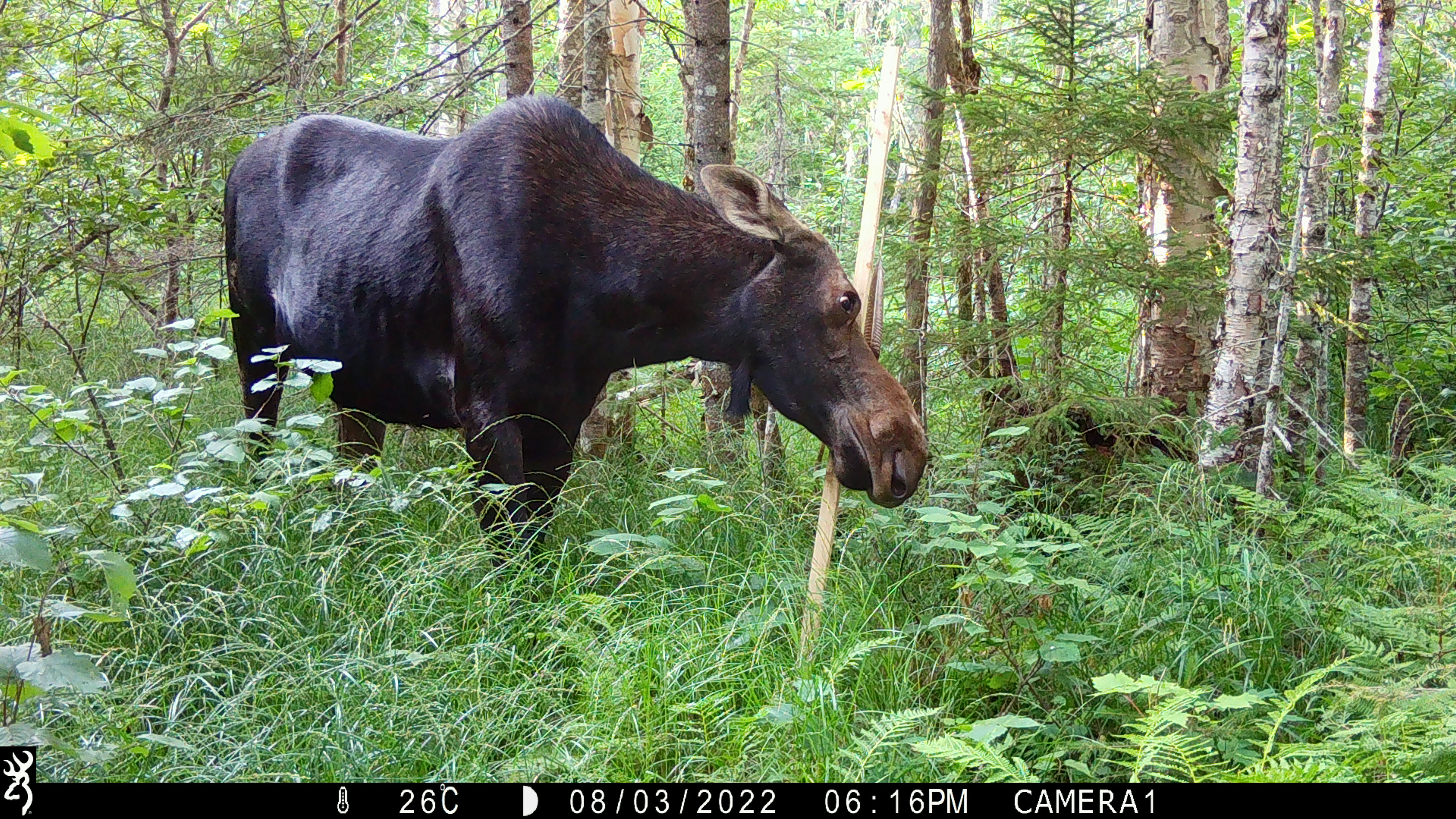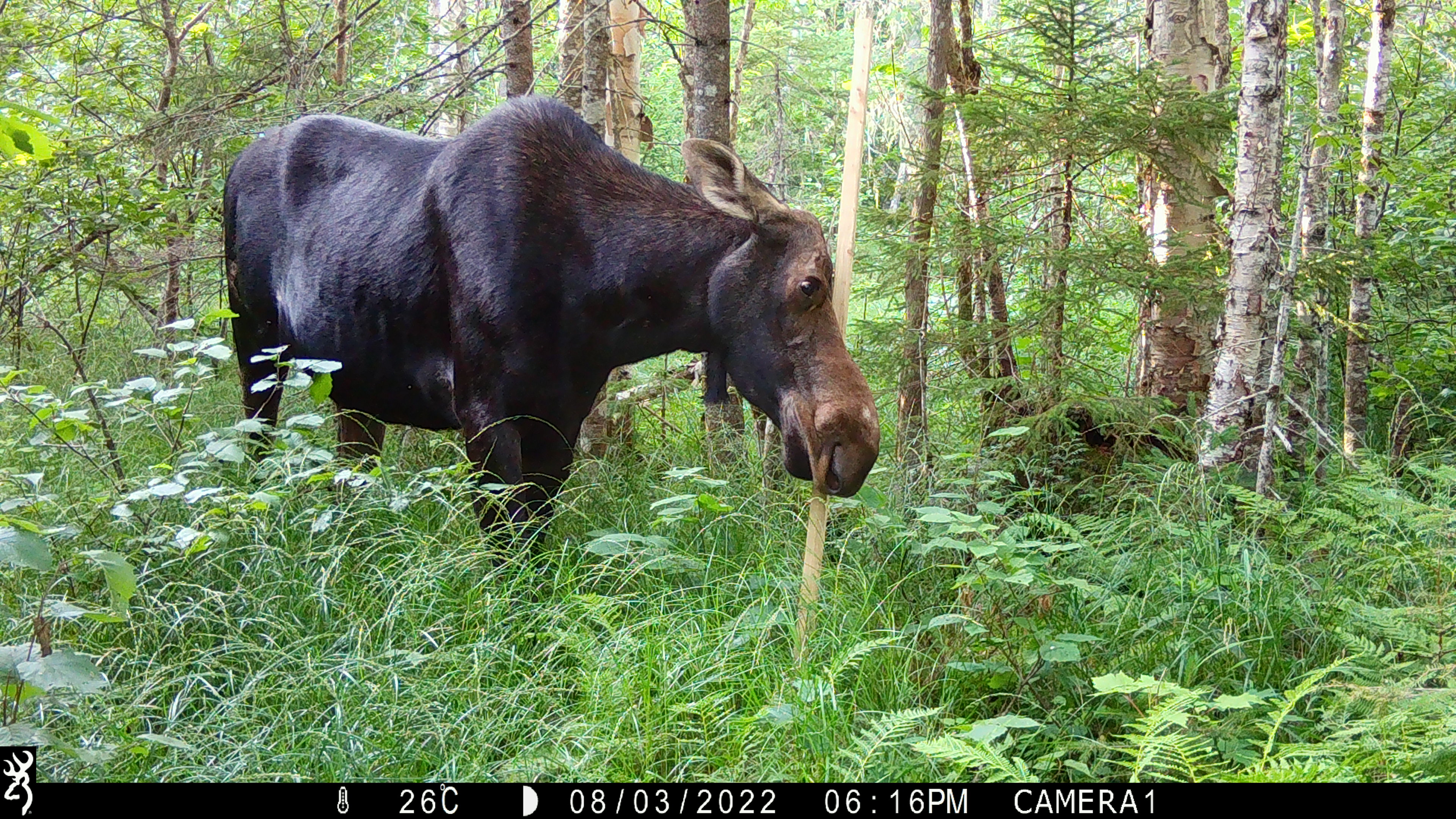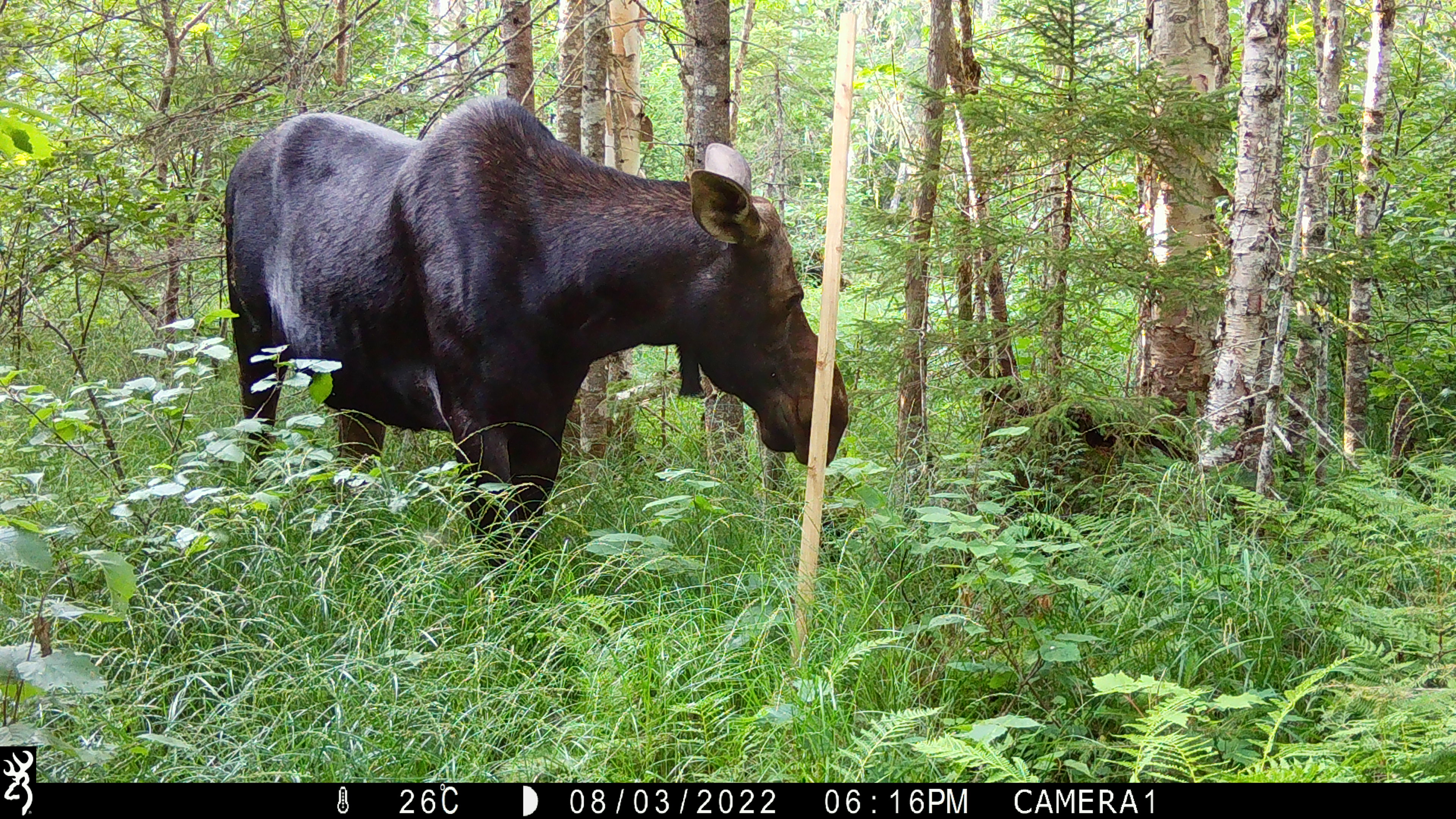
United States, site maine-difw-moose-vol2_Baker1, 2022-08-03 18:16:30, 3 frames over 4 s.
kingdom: Animalia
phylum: Chordata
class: Mammalia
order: Artiodactyla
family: Cervidae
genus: Alces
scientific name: Alces alces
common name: moose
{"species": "moose (Alces alces)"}